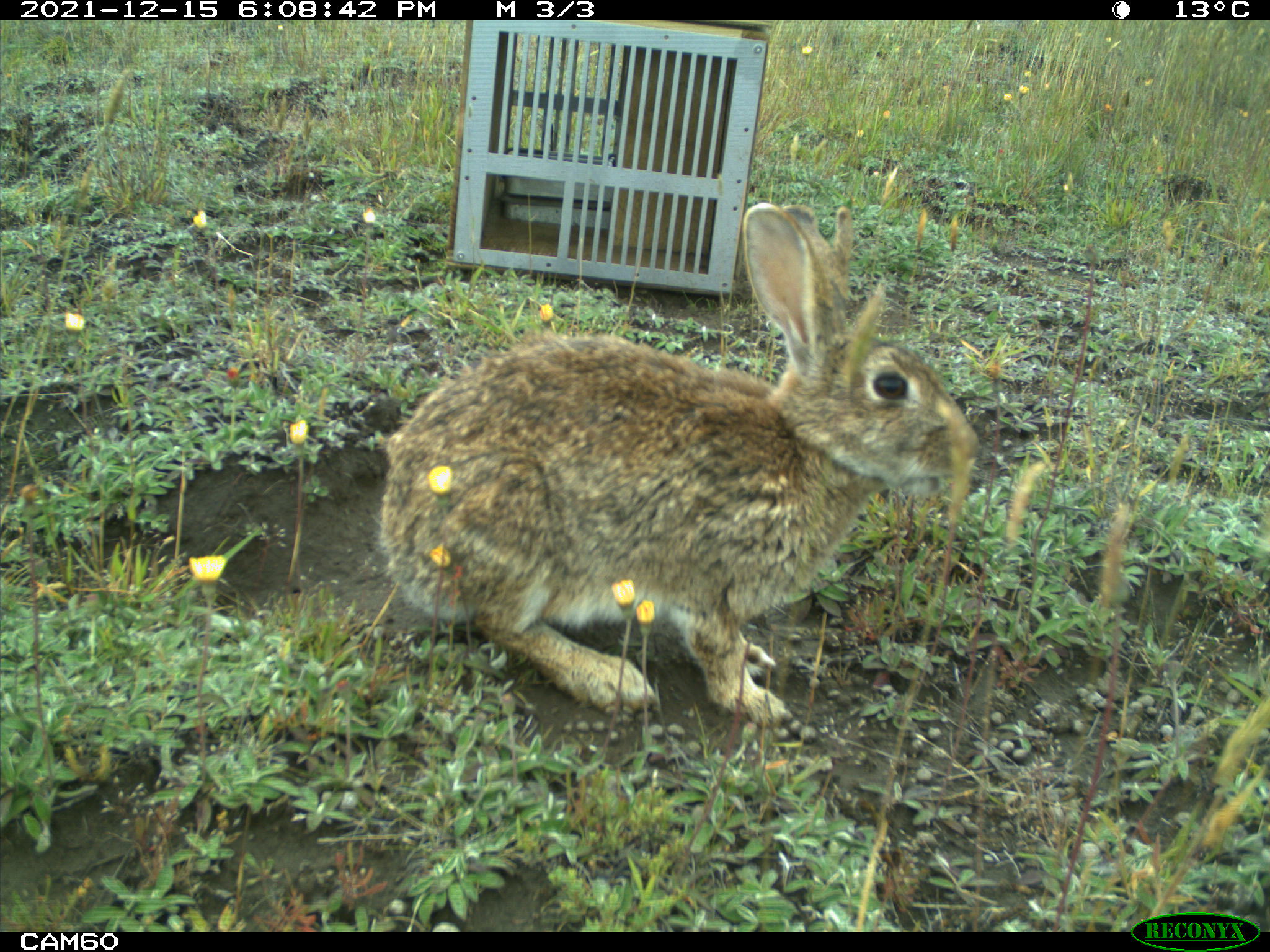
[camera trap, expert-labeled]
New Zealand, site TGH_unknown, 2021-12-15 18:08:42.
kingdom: Animalia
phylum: Chordata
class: Mammalia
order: Lagomorpha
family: Leporidae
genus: Oryctolagus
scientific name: Oryctolagus cuniculus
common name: european rabbit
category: rabbit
Rabbit (european rabbit) (Oryctolagus cuniculus).